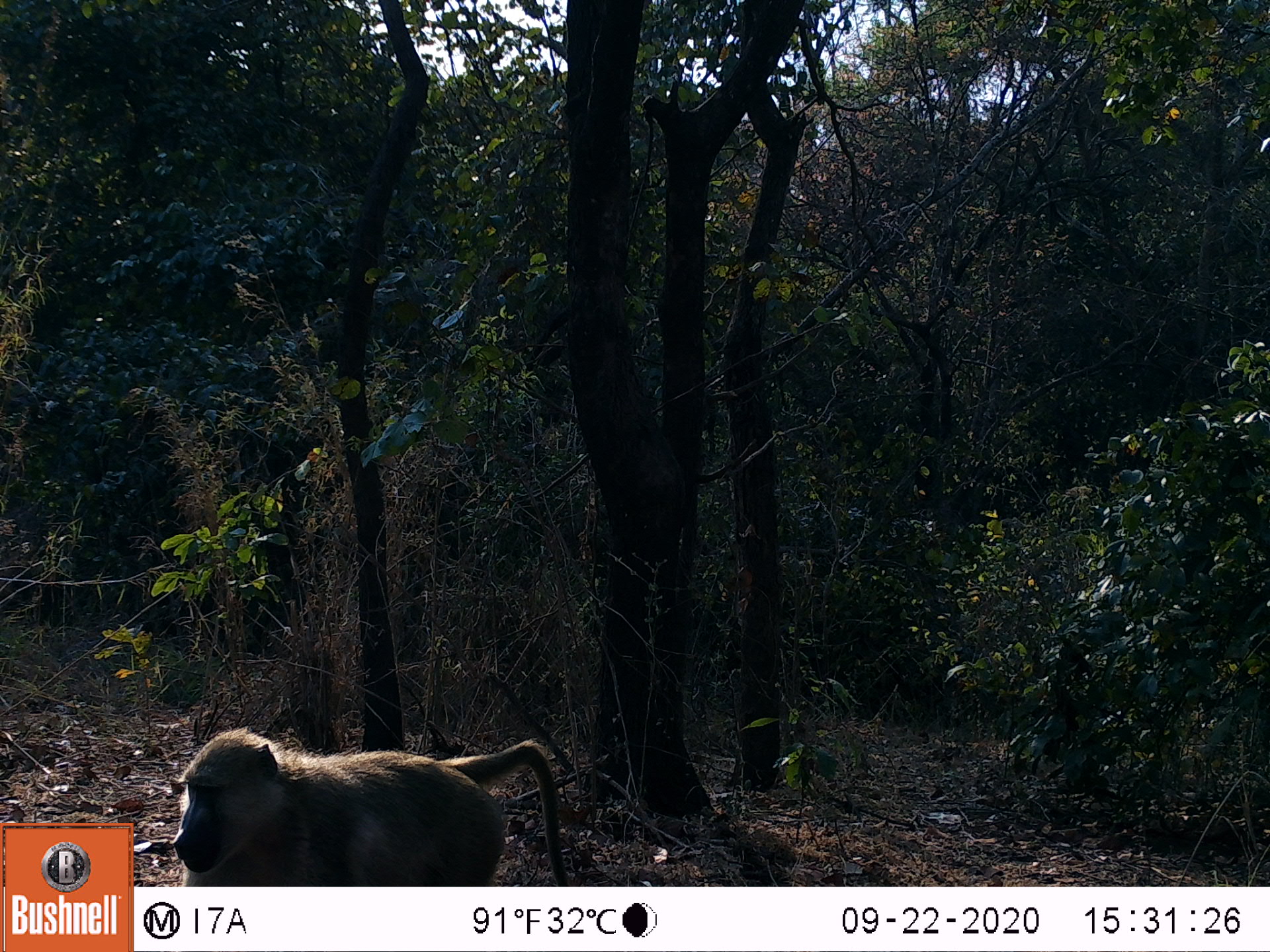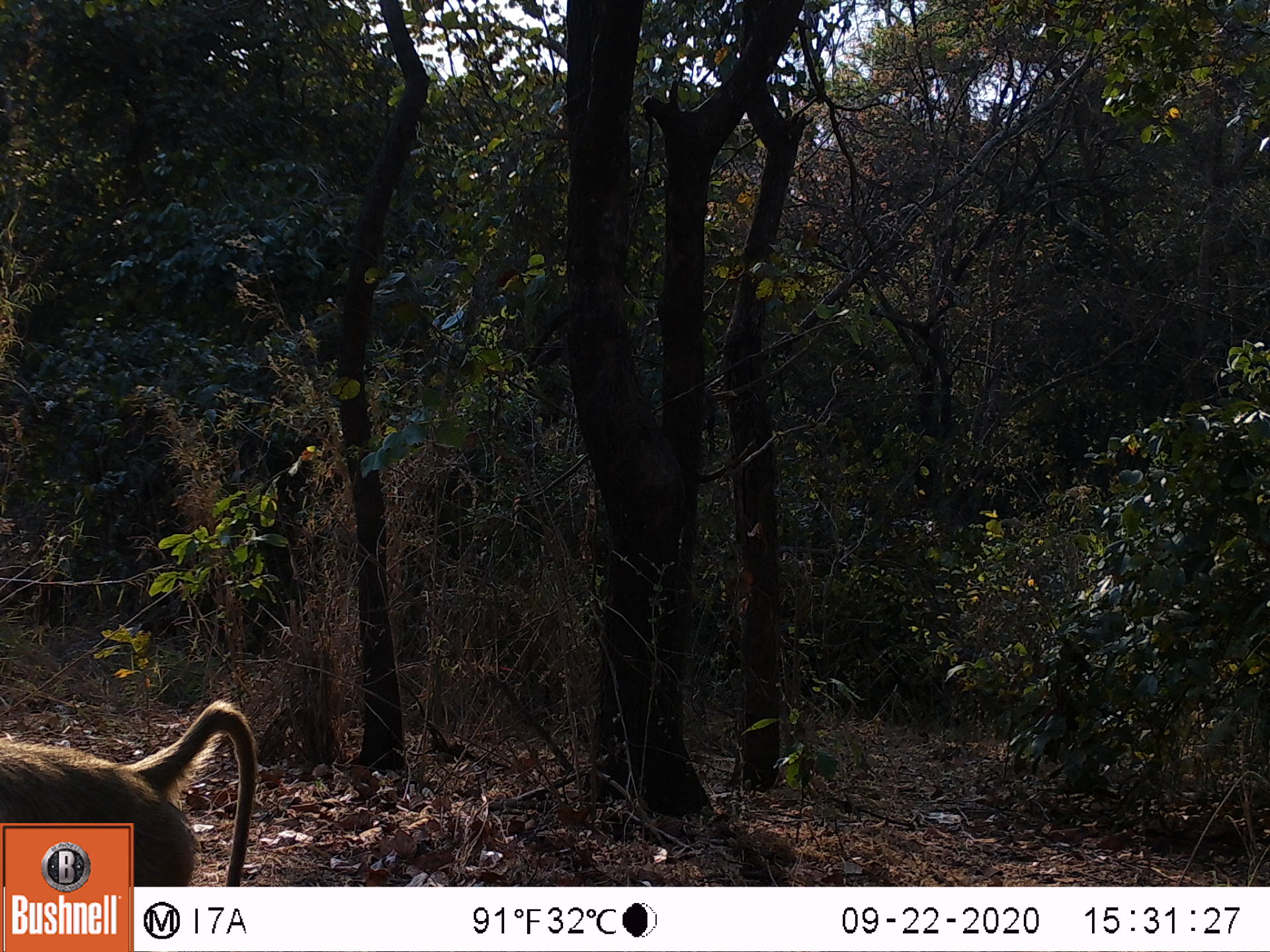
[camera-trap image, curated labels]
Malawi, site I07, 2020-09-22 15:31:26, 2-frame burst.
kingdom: Animalia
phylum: Chordata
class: Mammalia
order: Primates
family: Cercopithecidae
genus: Papio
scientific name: Papio cynocephalus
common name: yellow baboon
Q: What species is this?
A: Yellow baboon (Papio cynocephalus).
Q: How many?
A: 1.